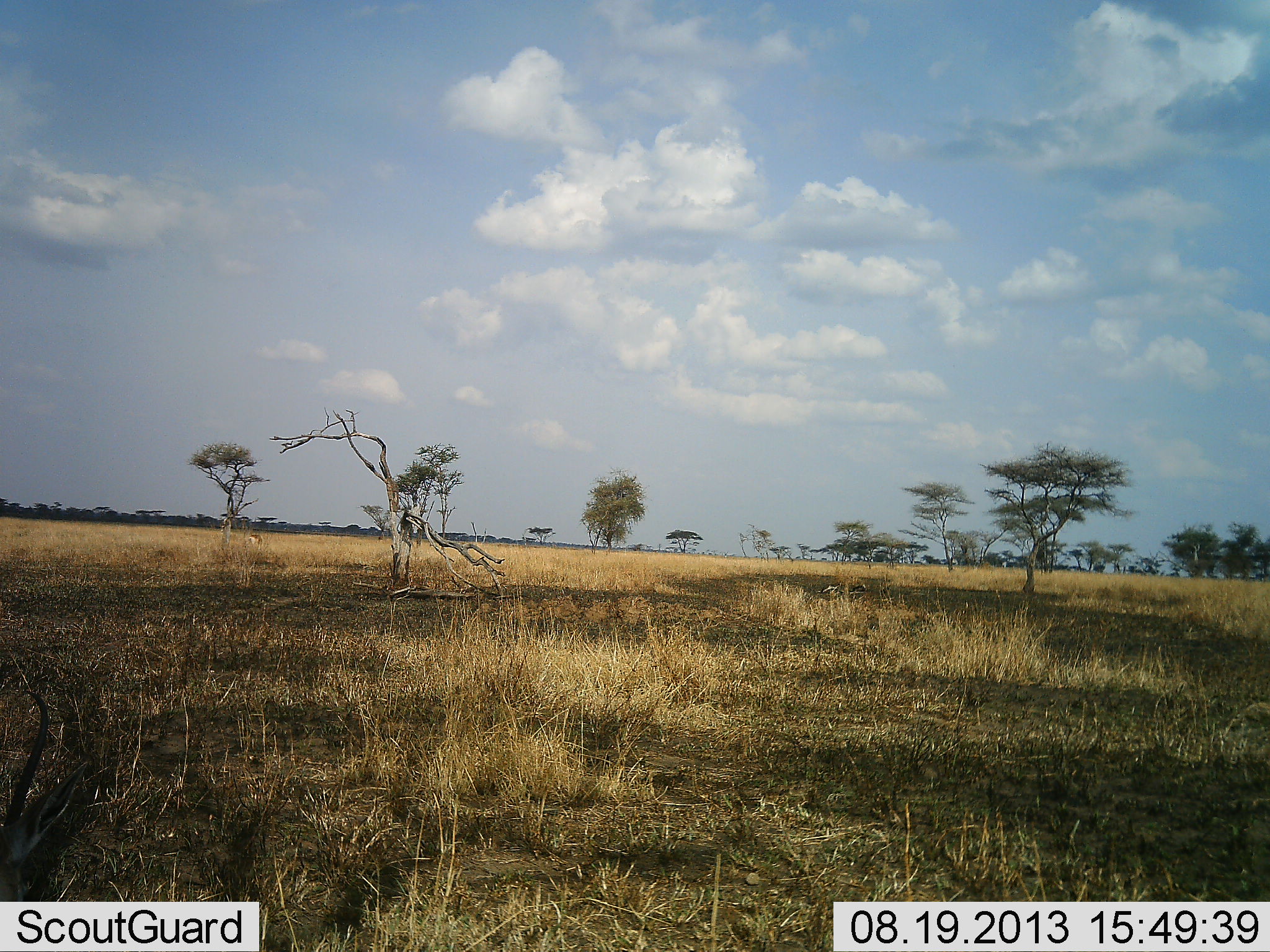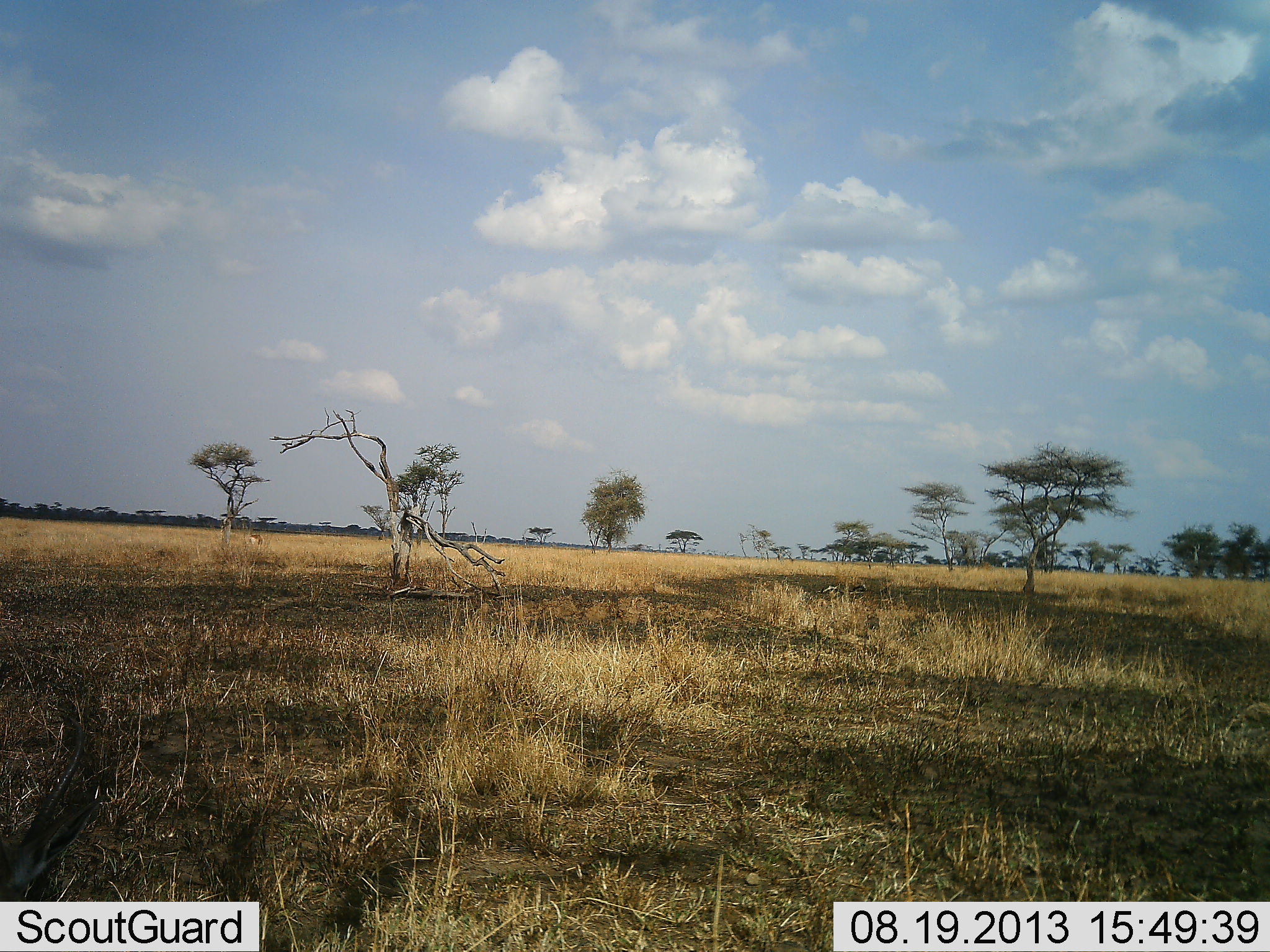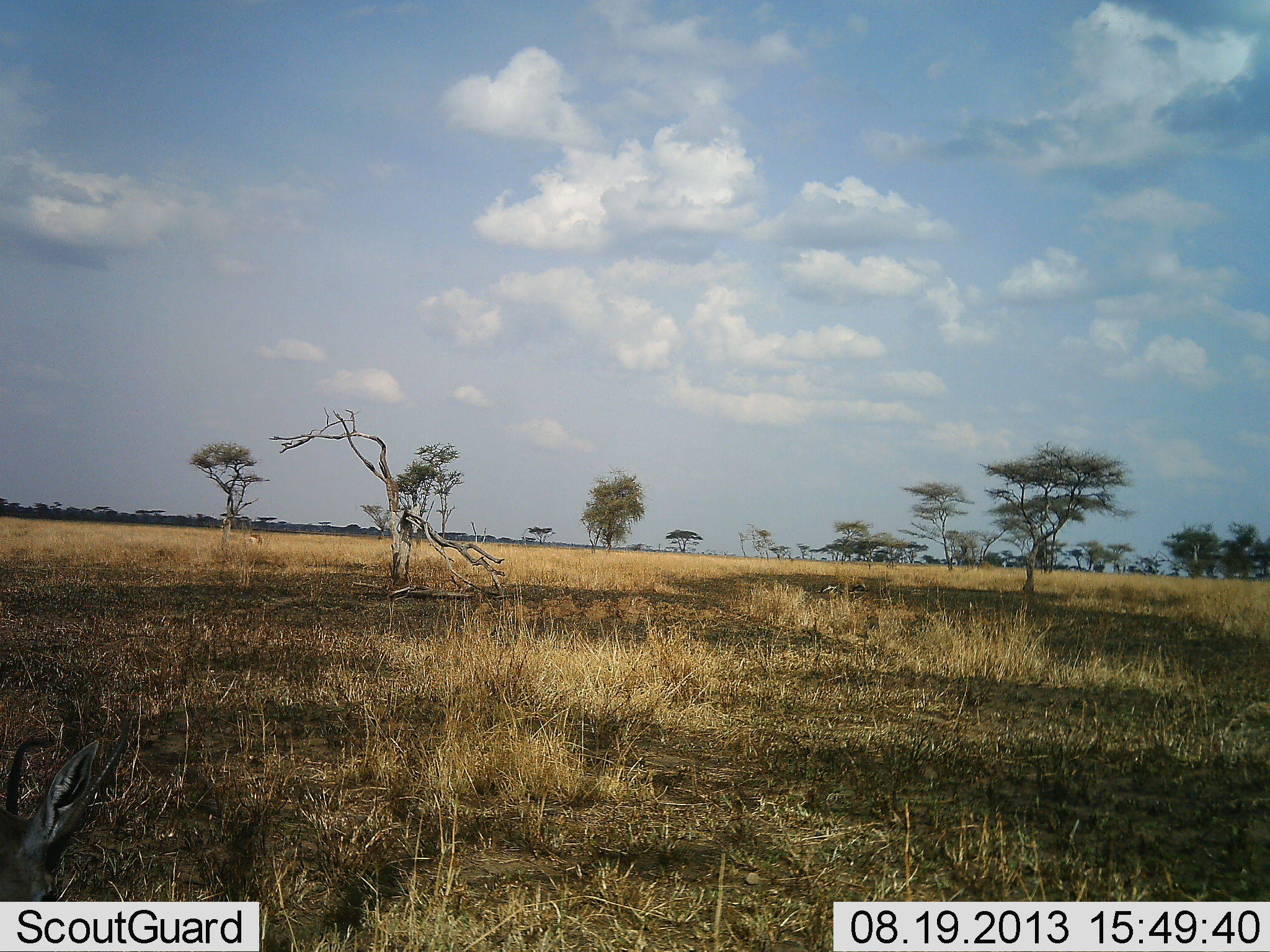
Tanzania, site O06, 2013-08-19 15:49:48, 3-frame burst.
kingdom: Animalia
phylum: Chordata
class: Mammalia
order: Artiodactyla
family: Bovidae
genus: Eudorcas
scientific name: Eudorcas thomsonii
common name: thomson's gazelle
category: gazellethomsons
Gazellethomsons (thomson's gazelle) (Eudorcas thomsonii), count 1. Behavior (volunteer vote fractions): standing 33%, resting 22%, moving 11%, interacting 0%. Young present (vote fraction): 0%. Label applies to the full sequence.